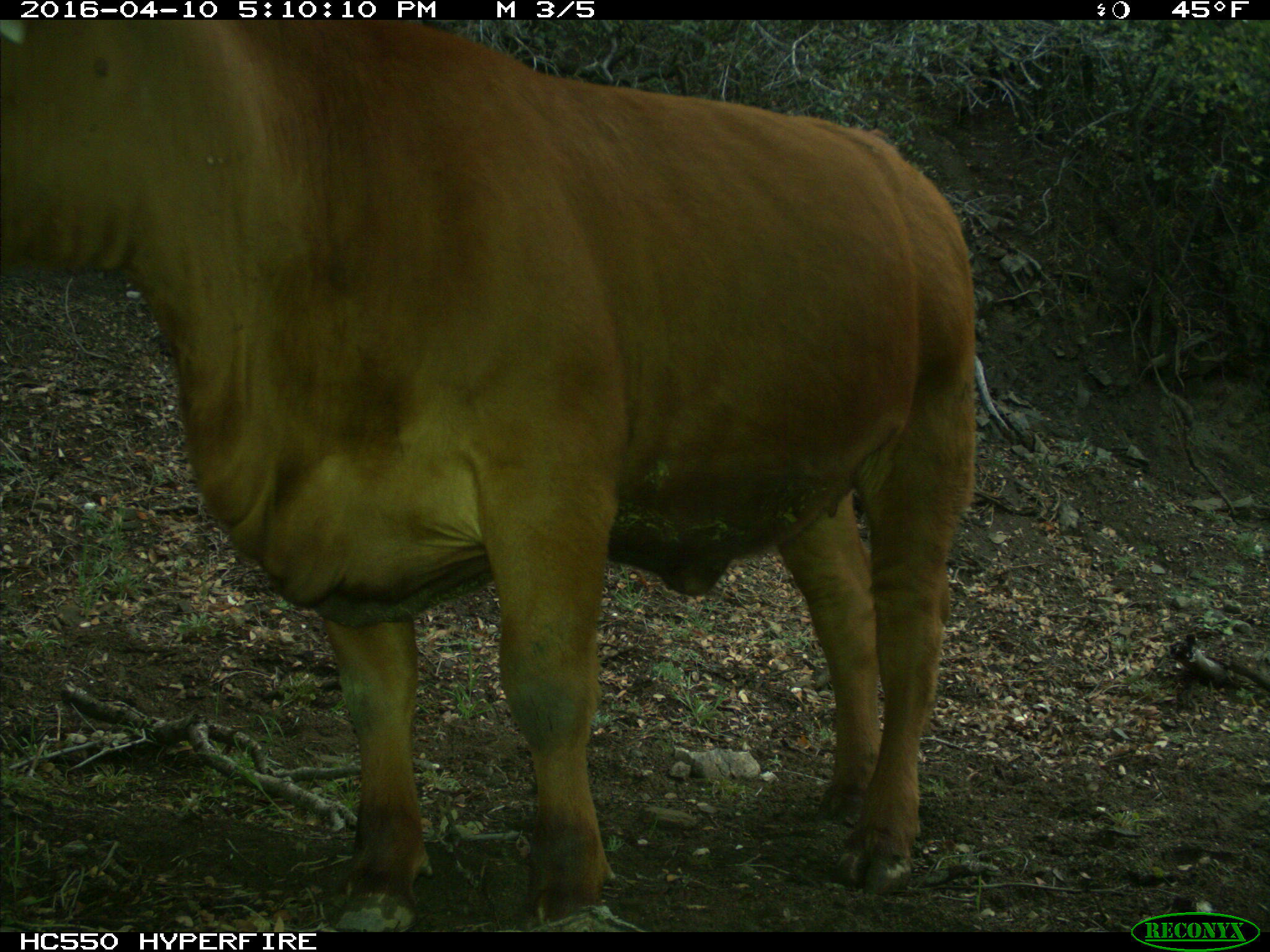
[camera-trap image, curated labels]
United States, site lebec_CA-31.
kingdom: Animalia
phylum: Chordata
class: Mammalia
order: Artiodactyla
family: Bovidae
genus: Bos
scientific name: Bos taurus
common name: domestic cow